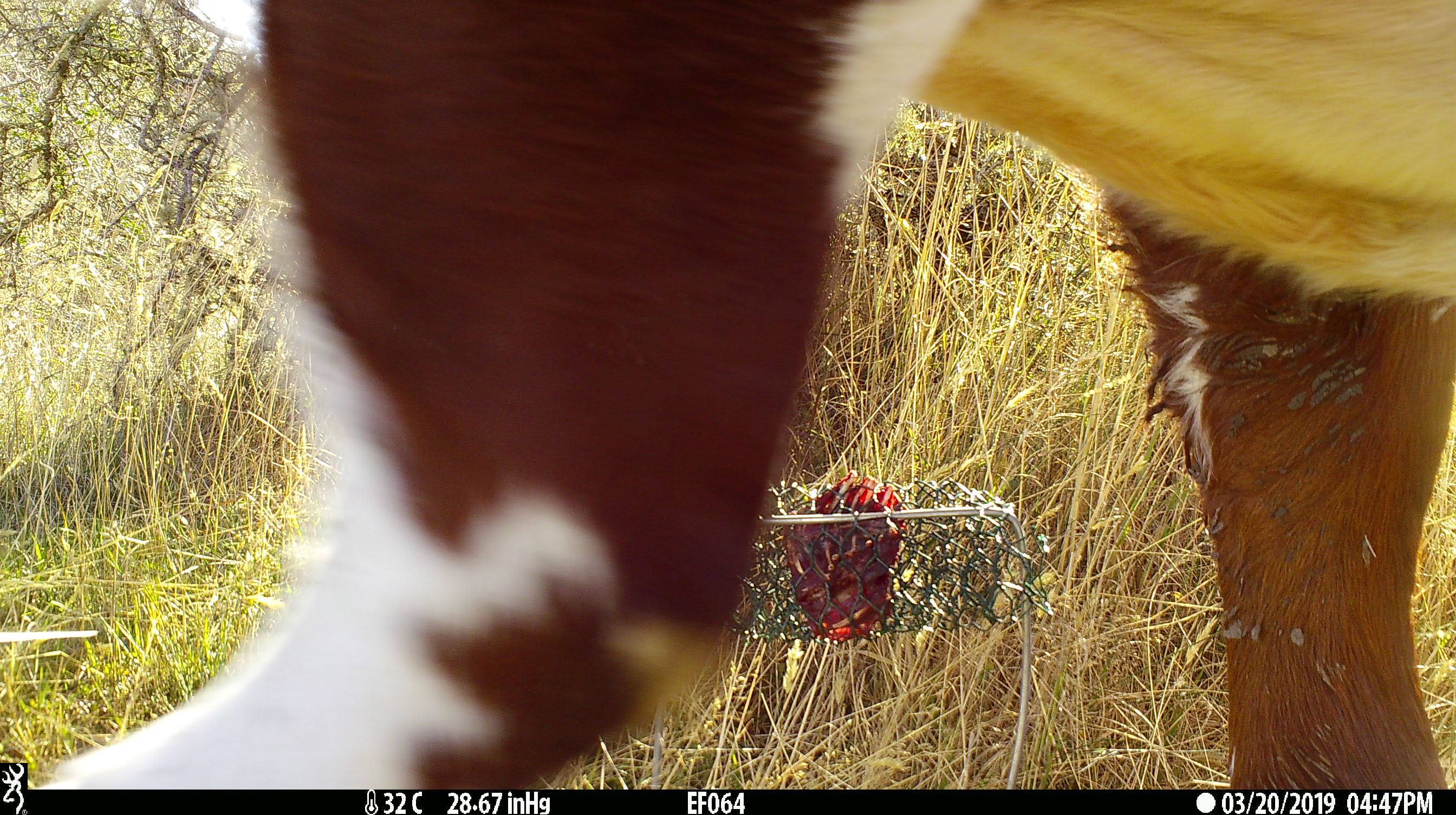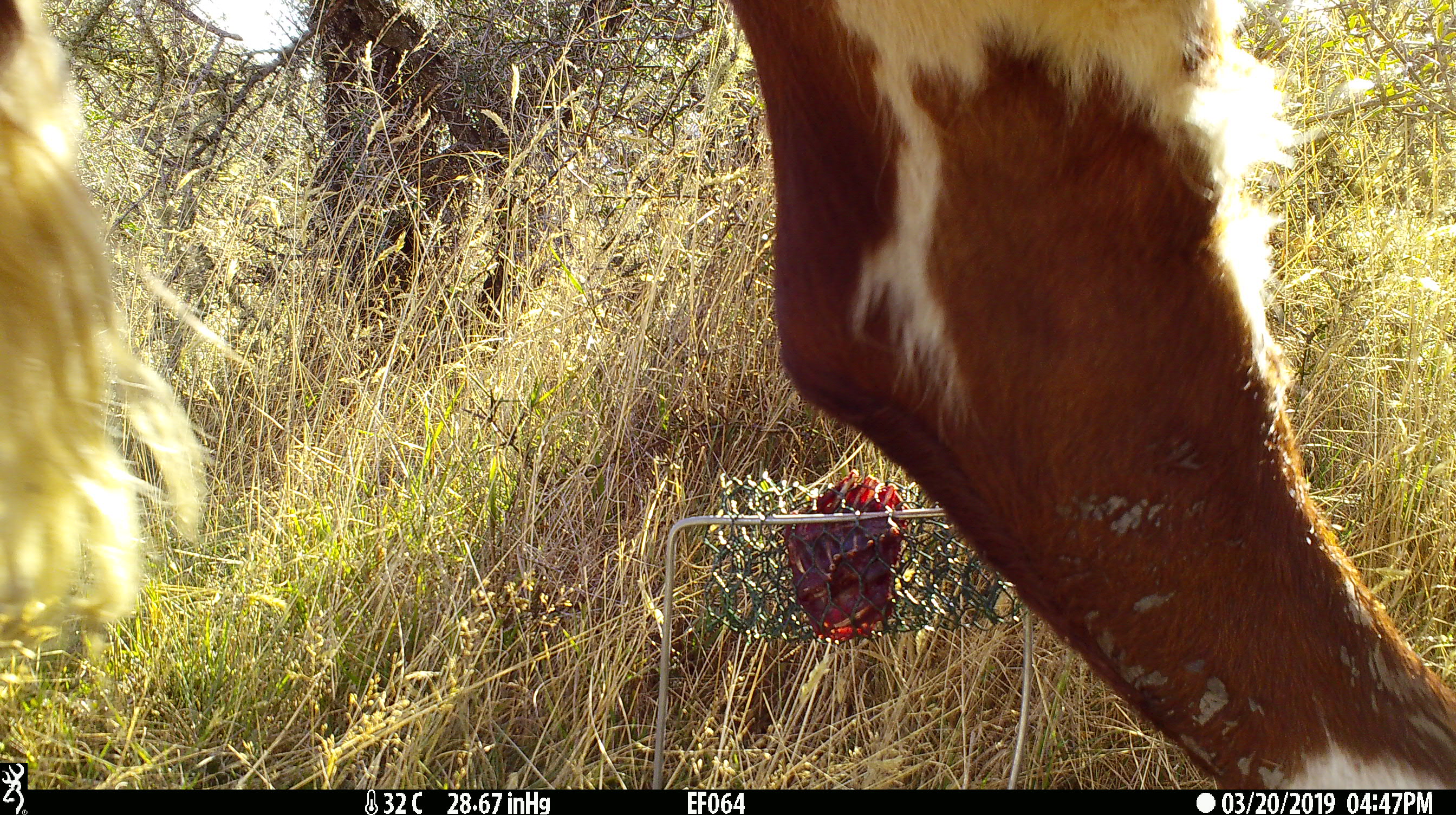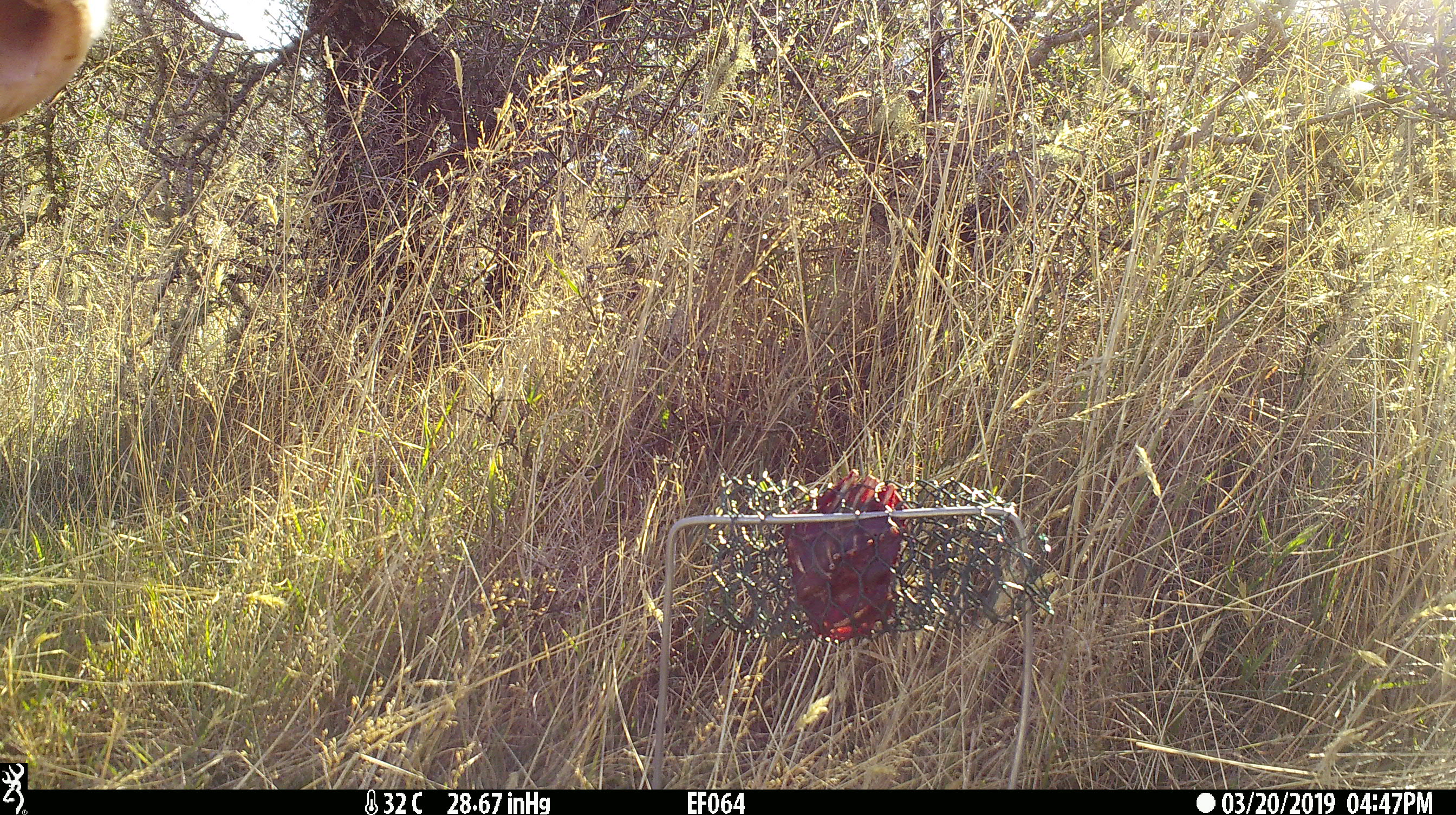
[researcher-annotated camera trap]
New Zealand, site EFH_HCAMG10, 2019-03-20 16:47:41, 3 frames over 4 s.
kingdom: Animalia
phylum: Chordata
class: Mammalia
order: Artiodactyla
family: Bovidae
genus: Bos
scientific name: Bos taurus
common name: domestic cow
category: cow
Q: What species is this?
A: Cow (domestic cow) (Bos taurus).